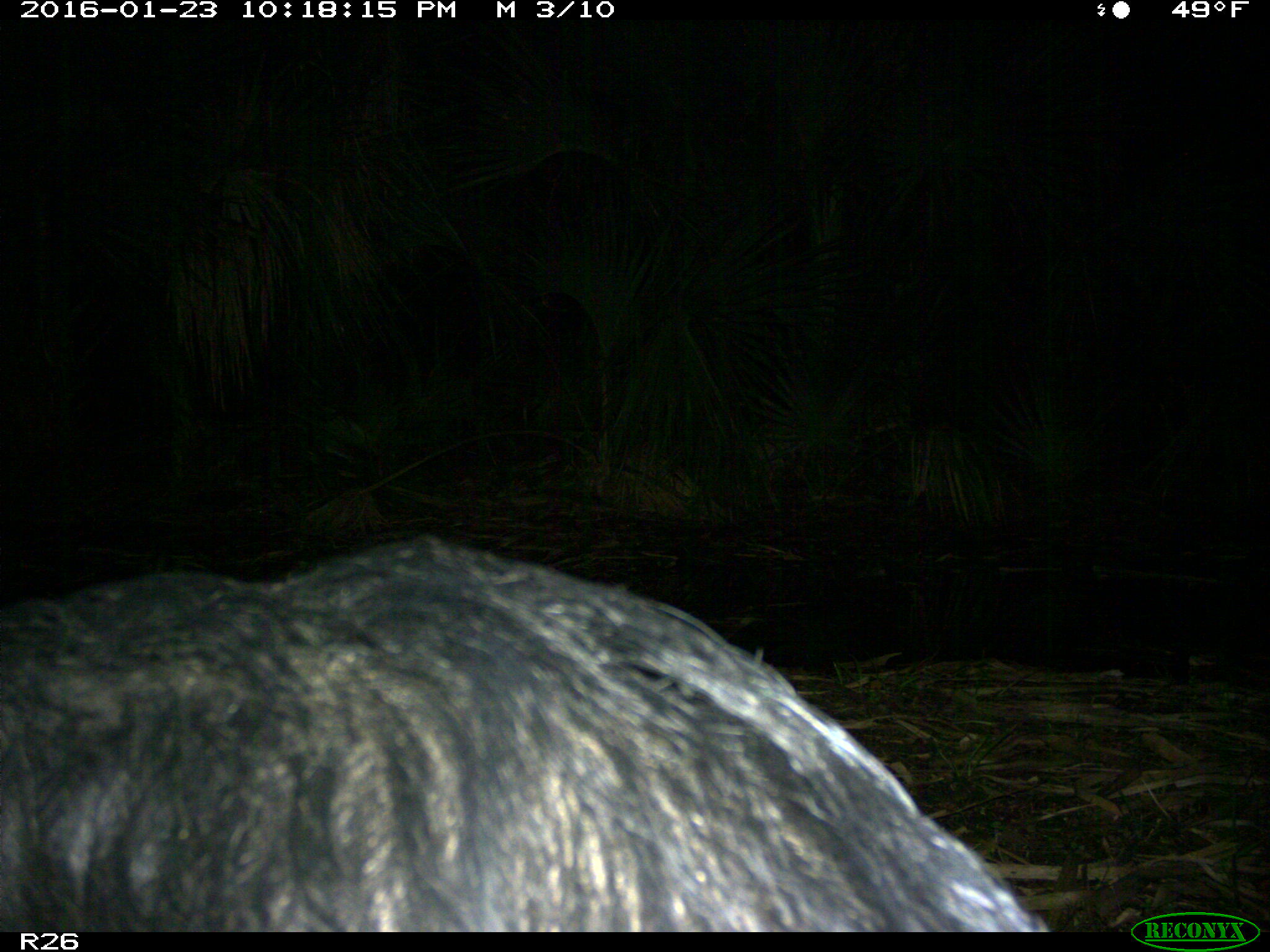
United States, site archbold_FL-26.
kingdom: Animalia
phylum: Chordata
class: Mammalia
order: Artiodactyla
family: Suidae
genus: Sus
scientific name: Sus scrofa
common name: wild boar